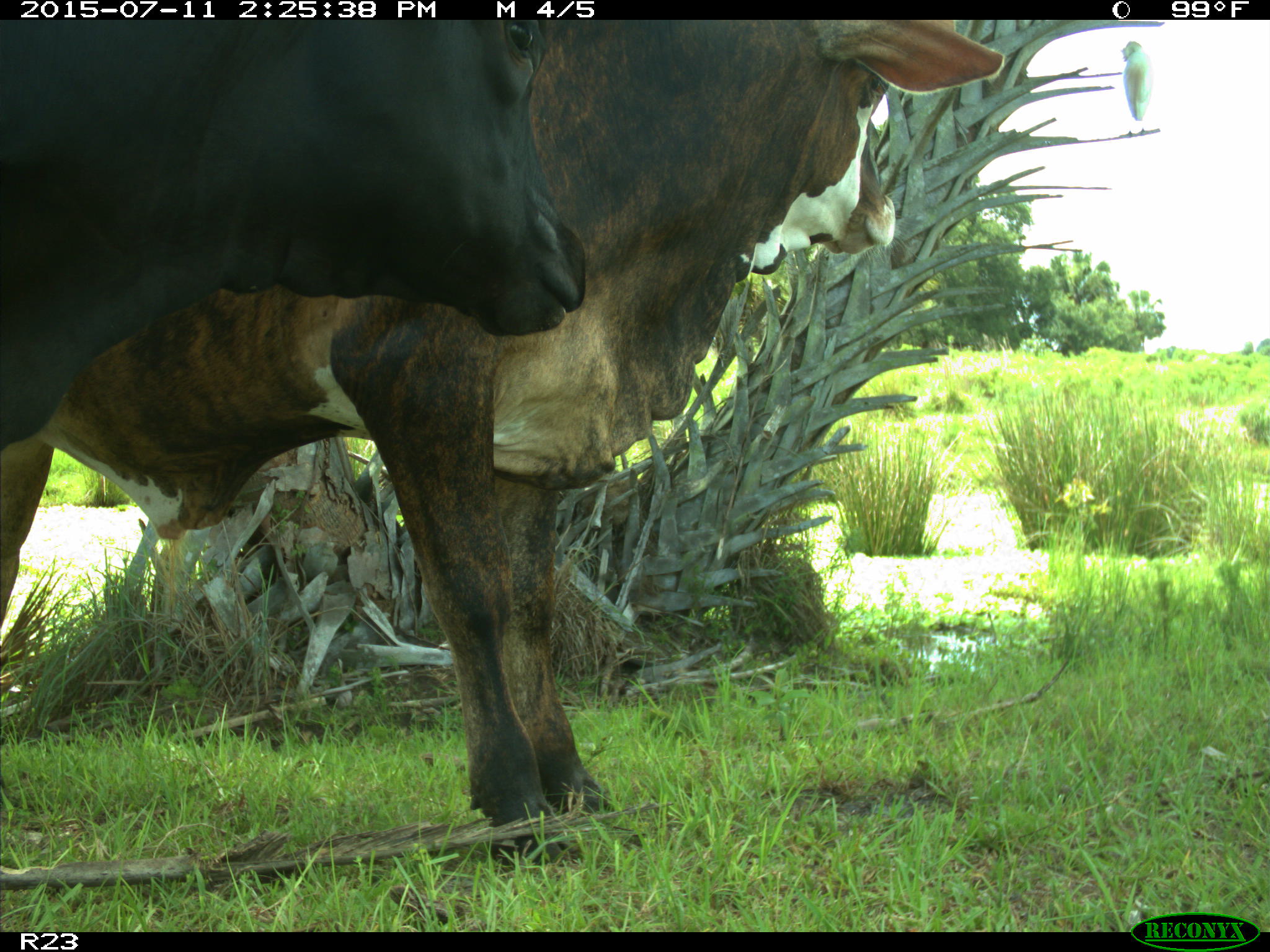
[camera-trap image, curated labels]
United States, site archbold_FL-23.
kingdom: Animalia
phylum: Chordata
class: Mammalia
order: Artiodactyla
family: Bovidae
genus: Bos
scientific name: Bos taurus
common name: domestic cow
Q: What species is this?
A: Bos taurus (domestic cow).